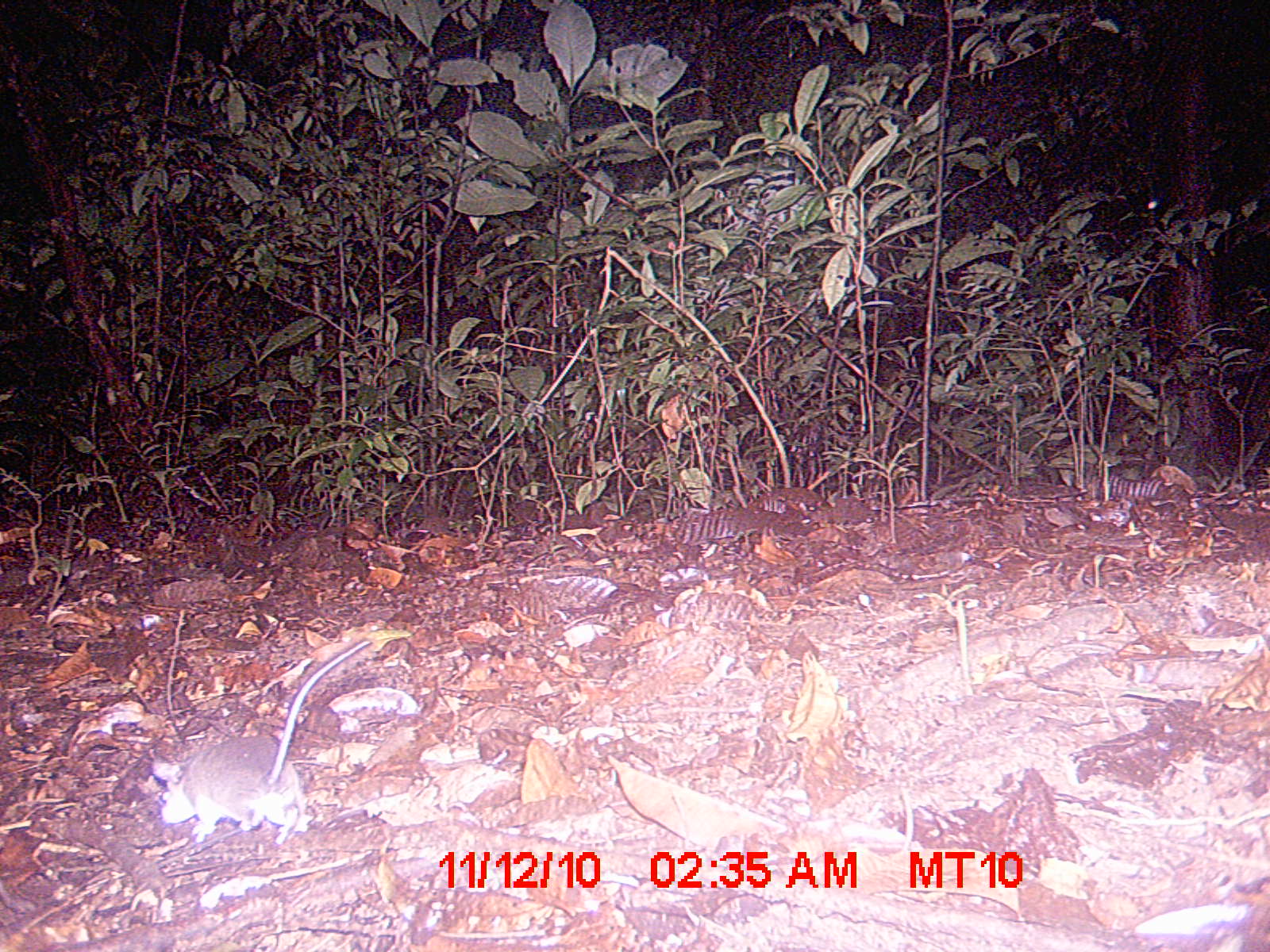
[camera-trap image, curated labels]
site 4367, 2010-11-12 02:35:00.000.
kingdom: Animalia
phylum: Chordata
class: Mammalia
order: Rodentia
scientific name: Rodentia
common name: rodents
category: unknown rodent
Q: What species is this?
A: Unknown rodent (rodents) (Rodentia).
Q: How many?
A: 1.